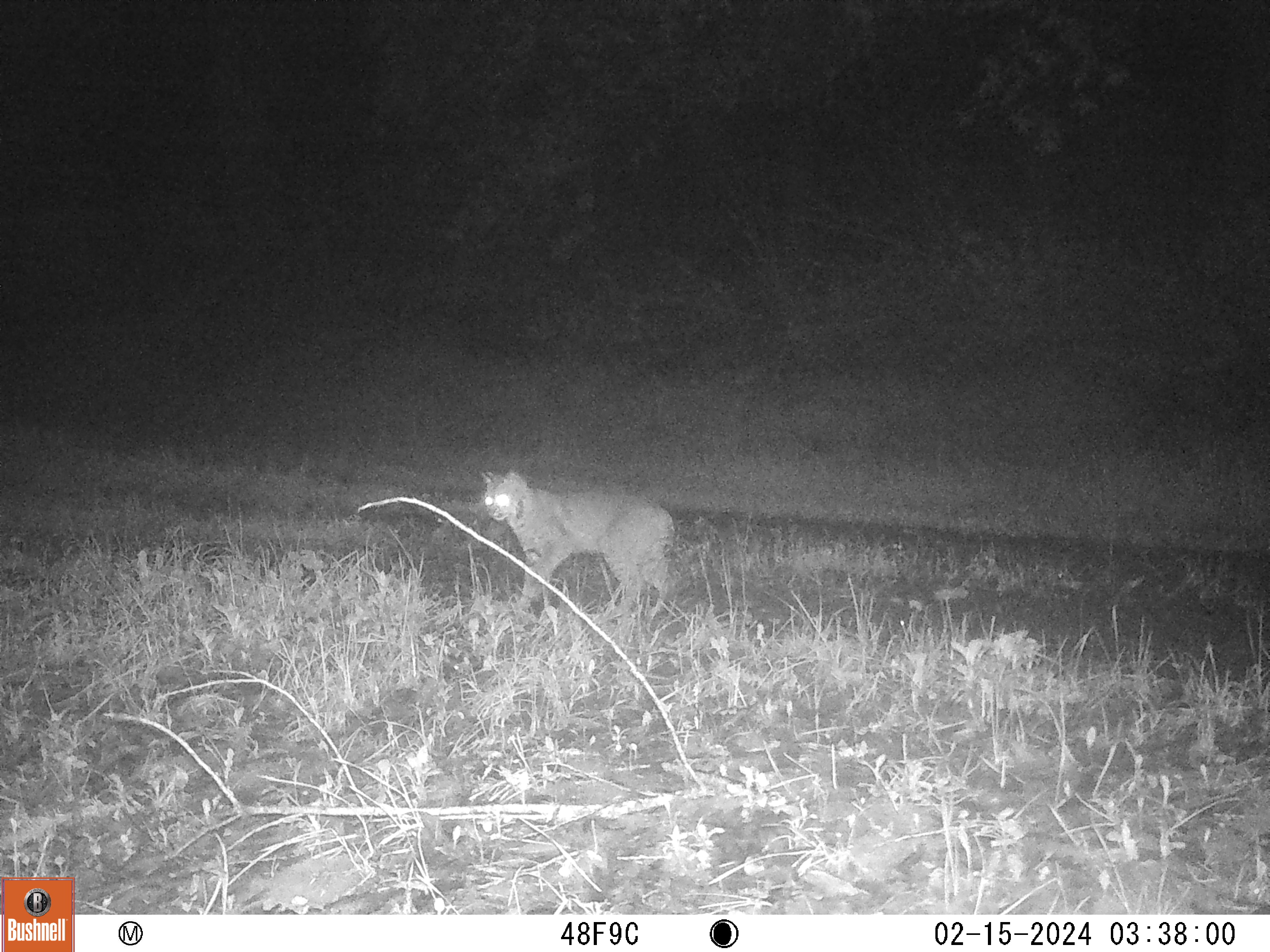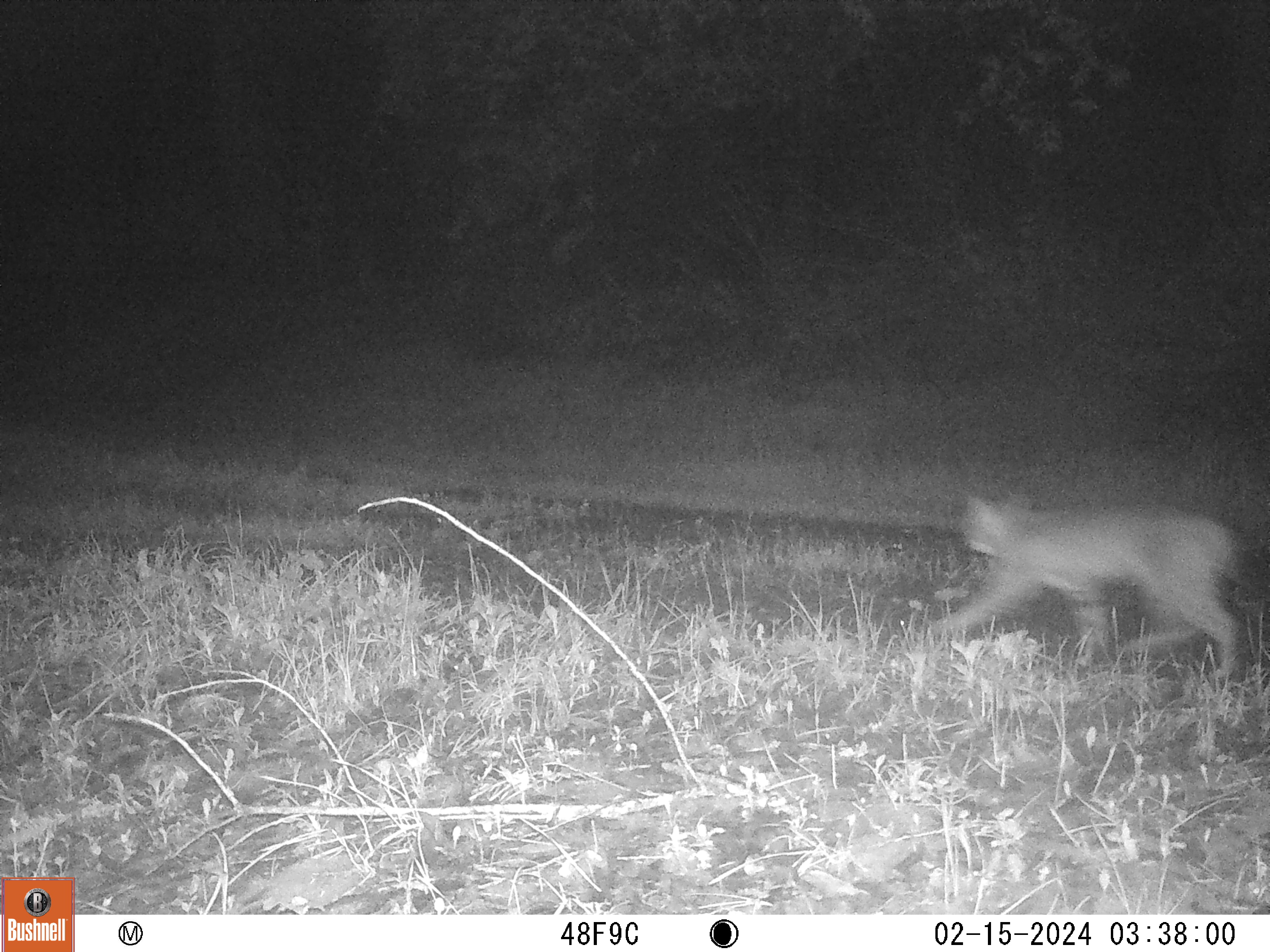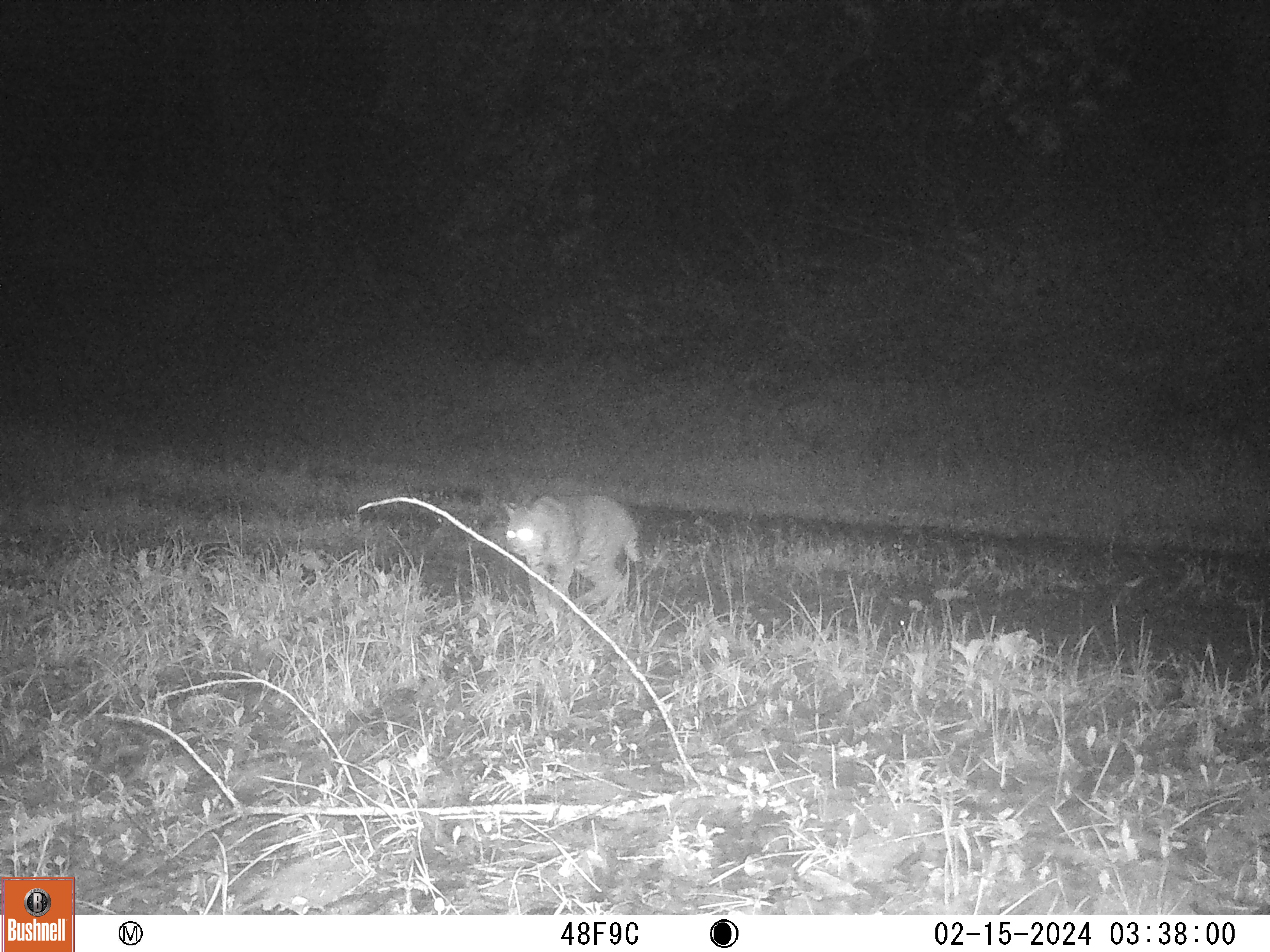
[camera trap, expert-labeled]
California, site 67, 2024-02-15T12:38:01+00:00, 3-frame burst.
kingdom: Animalia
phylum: Chordata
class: Mammalia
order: Carnivora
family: Felidae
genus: Lynx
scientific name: Lynx rufus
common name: bobcat